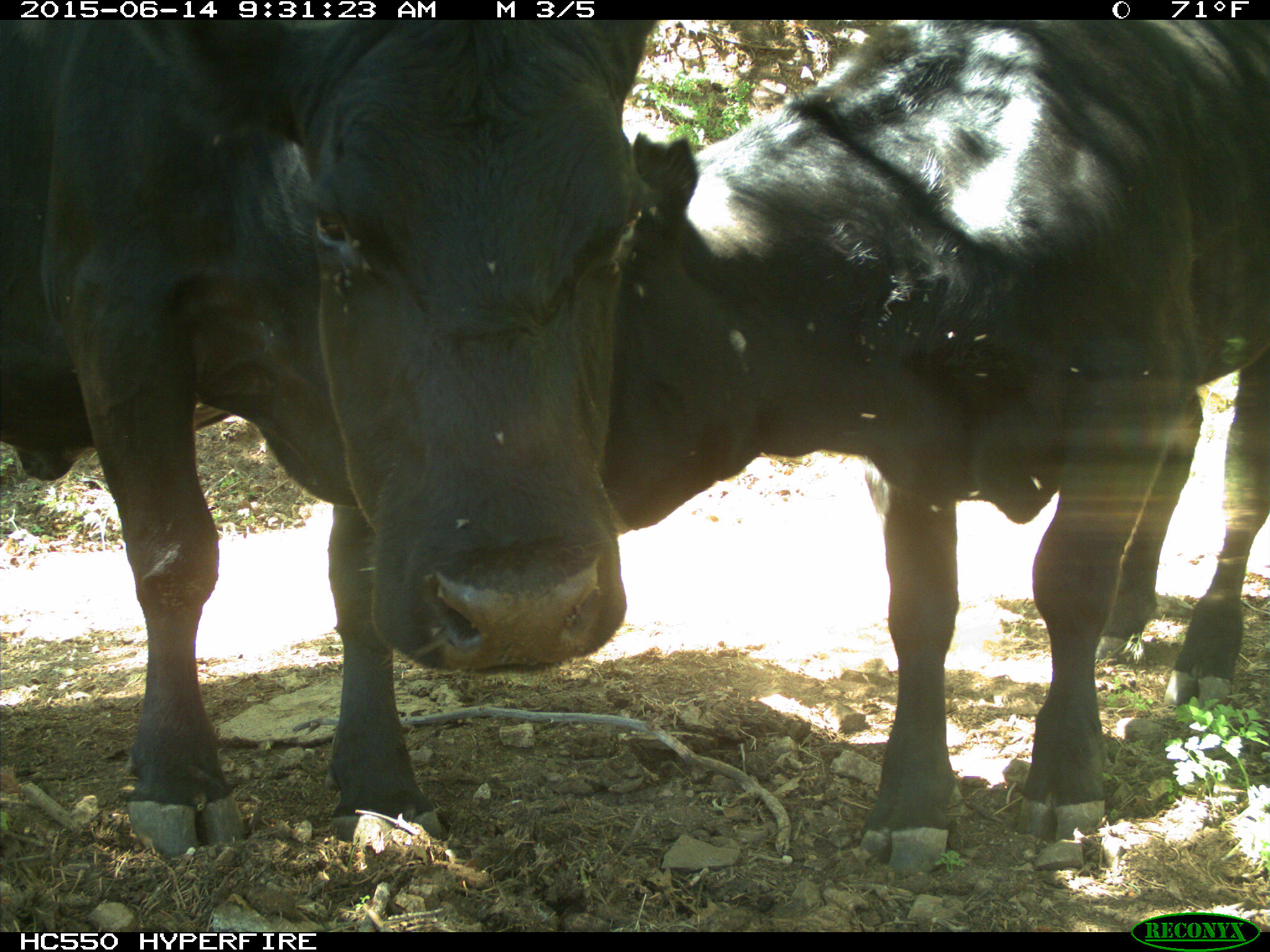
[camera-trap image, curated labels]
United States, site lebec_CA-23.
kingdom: Animalia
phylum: Chordata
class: Mammalia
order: Artiodactyla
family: Bovidae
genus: Bos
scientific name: Bos taurus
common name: domestic cow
Bos taurus (domestic cow).